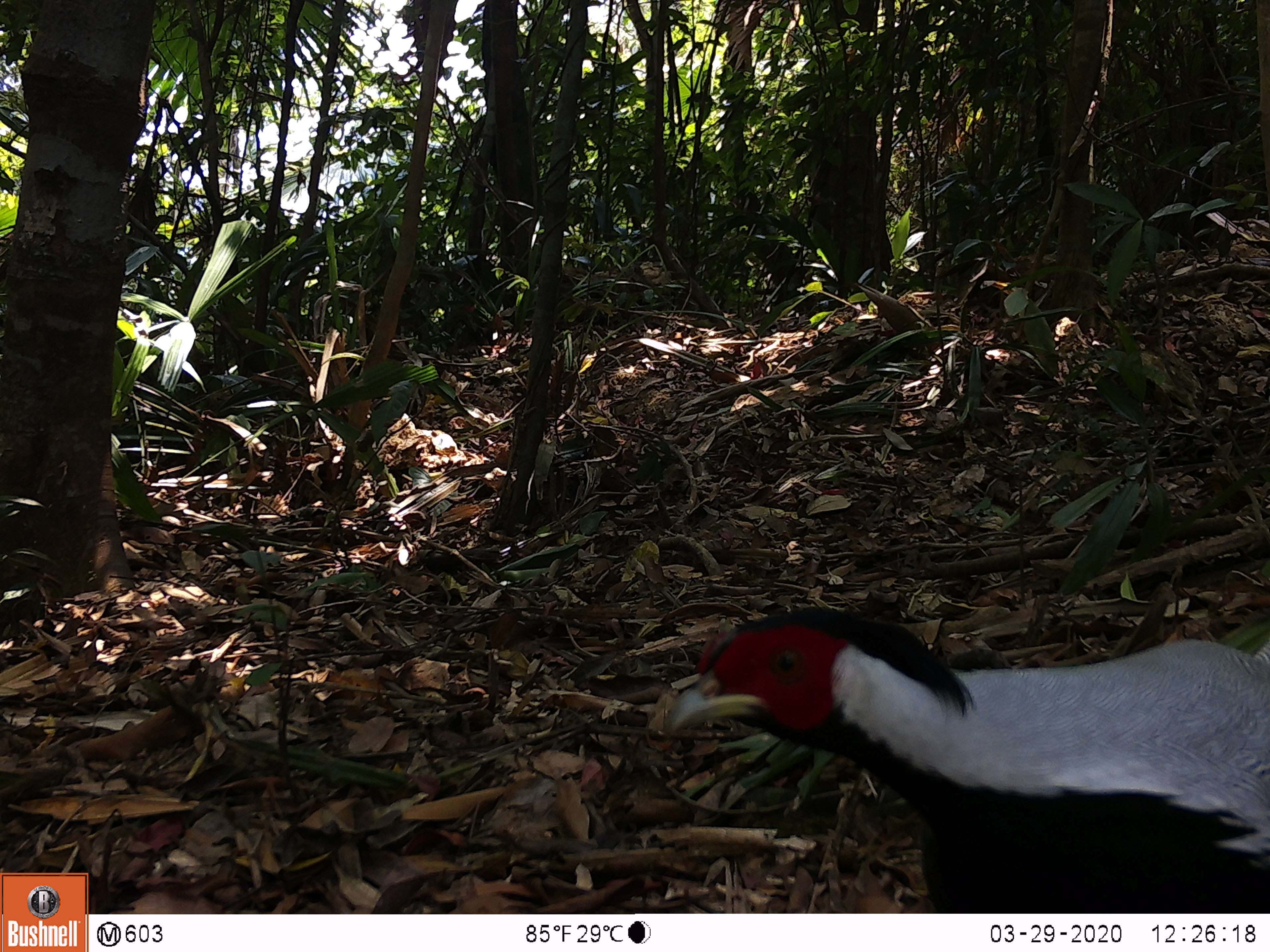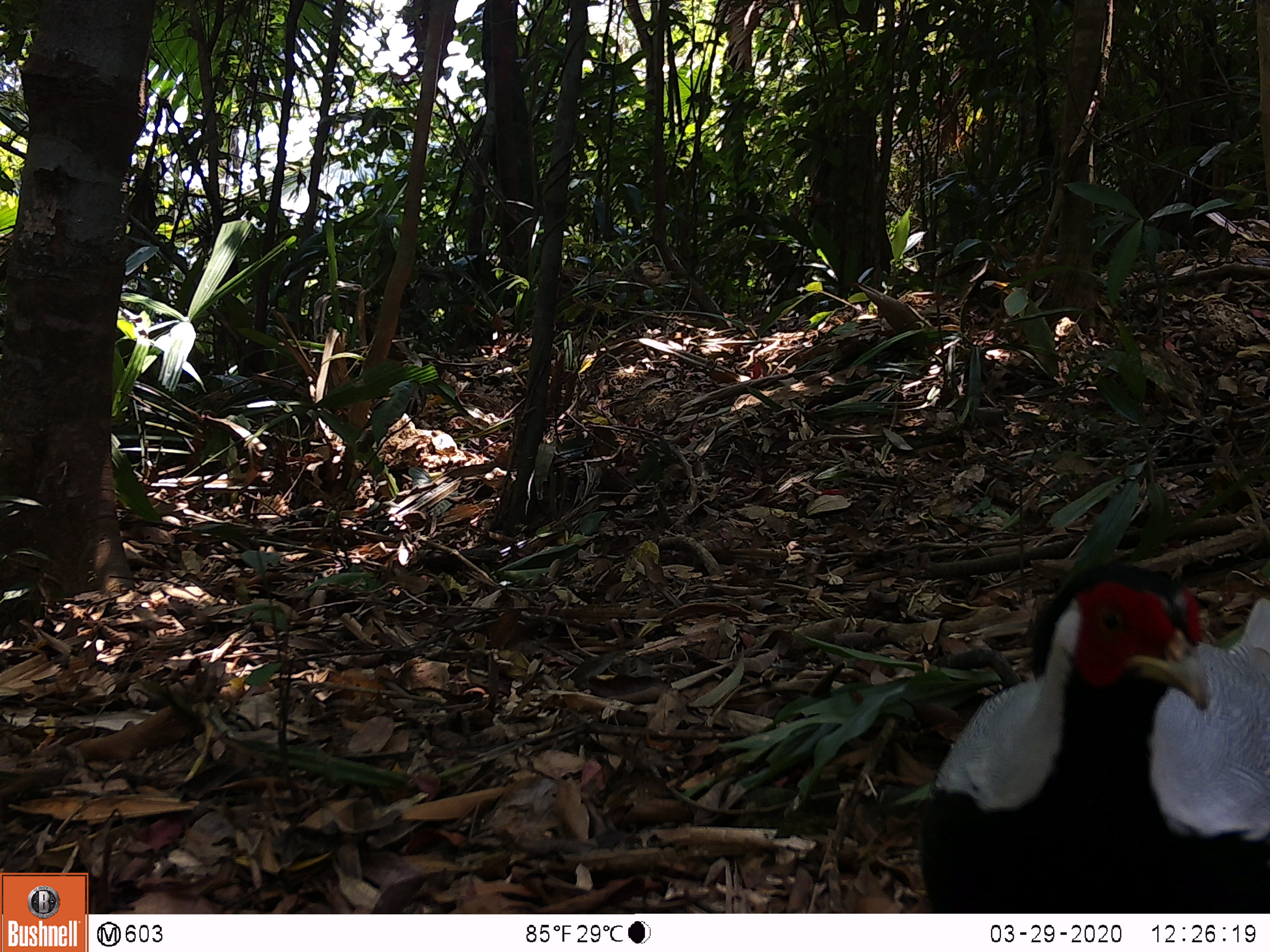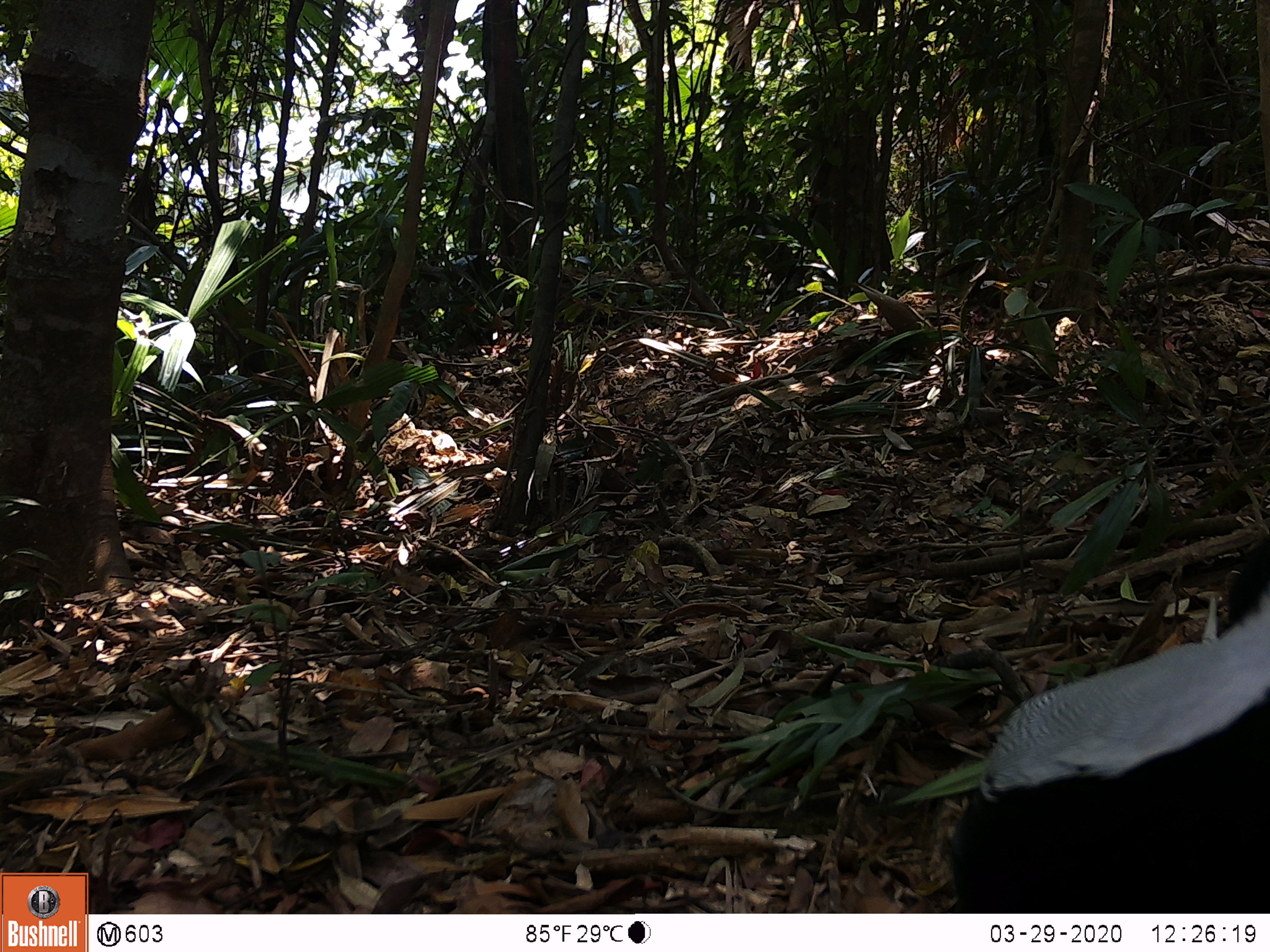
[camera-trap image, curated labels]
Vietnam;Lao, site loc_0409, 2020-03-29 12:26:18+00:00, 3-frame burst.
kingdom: Animalia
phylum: Chordata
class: Aves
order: Galliformes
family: Phasianidae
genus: Lophura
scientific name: Lophura nycthemera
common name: silver pheasant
Silver pheasant (Lophura nycthemera). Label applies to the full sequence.